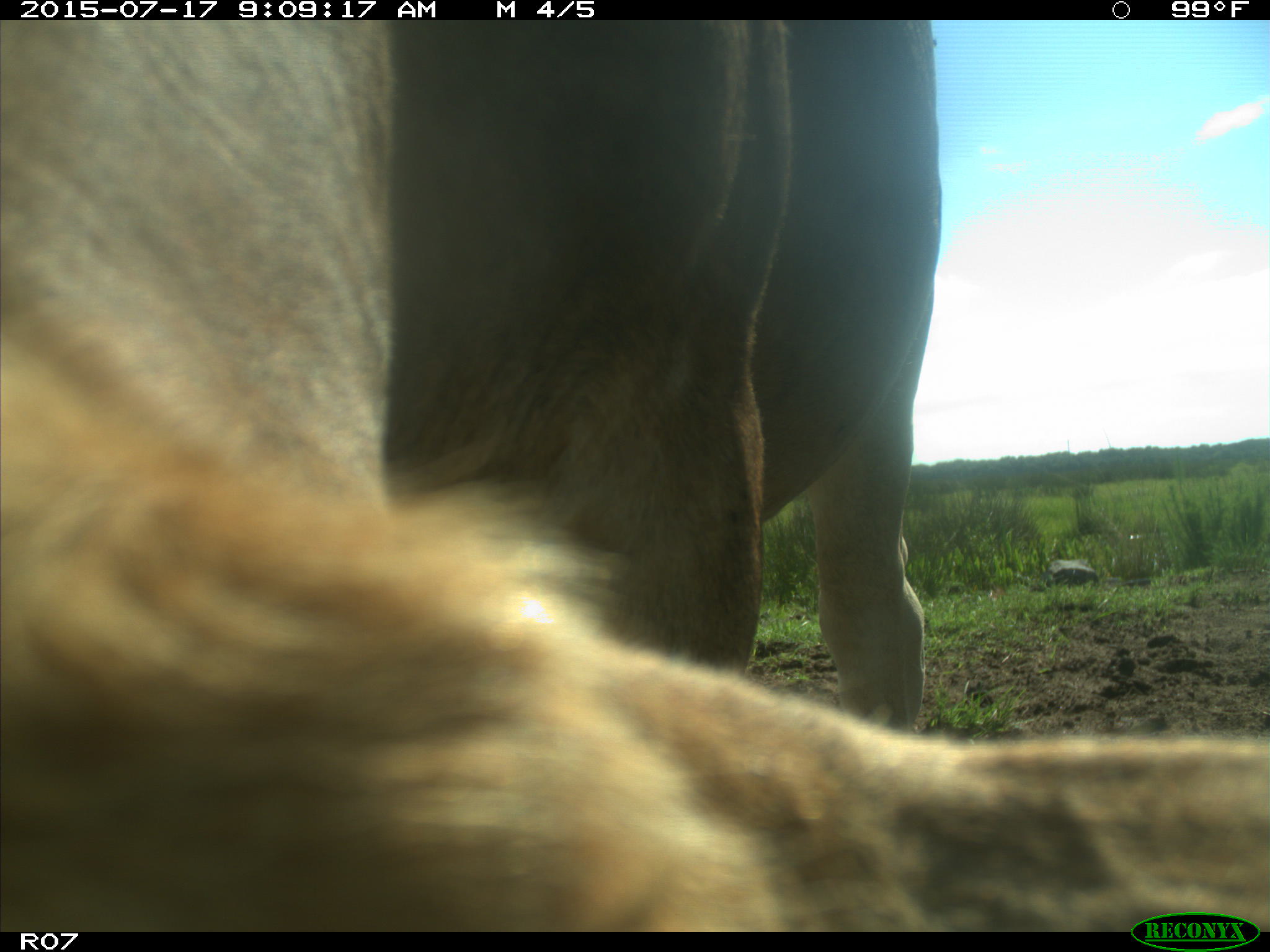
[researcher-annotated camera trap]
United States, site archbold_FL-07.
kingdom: Animalia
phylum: Chordata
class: Mammalia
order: Artiodactyla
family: Bovidae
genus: Bos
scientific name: Bos taurus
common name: domestic cow